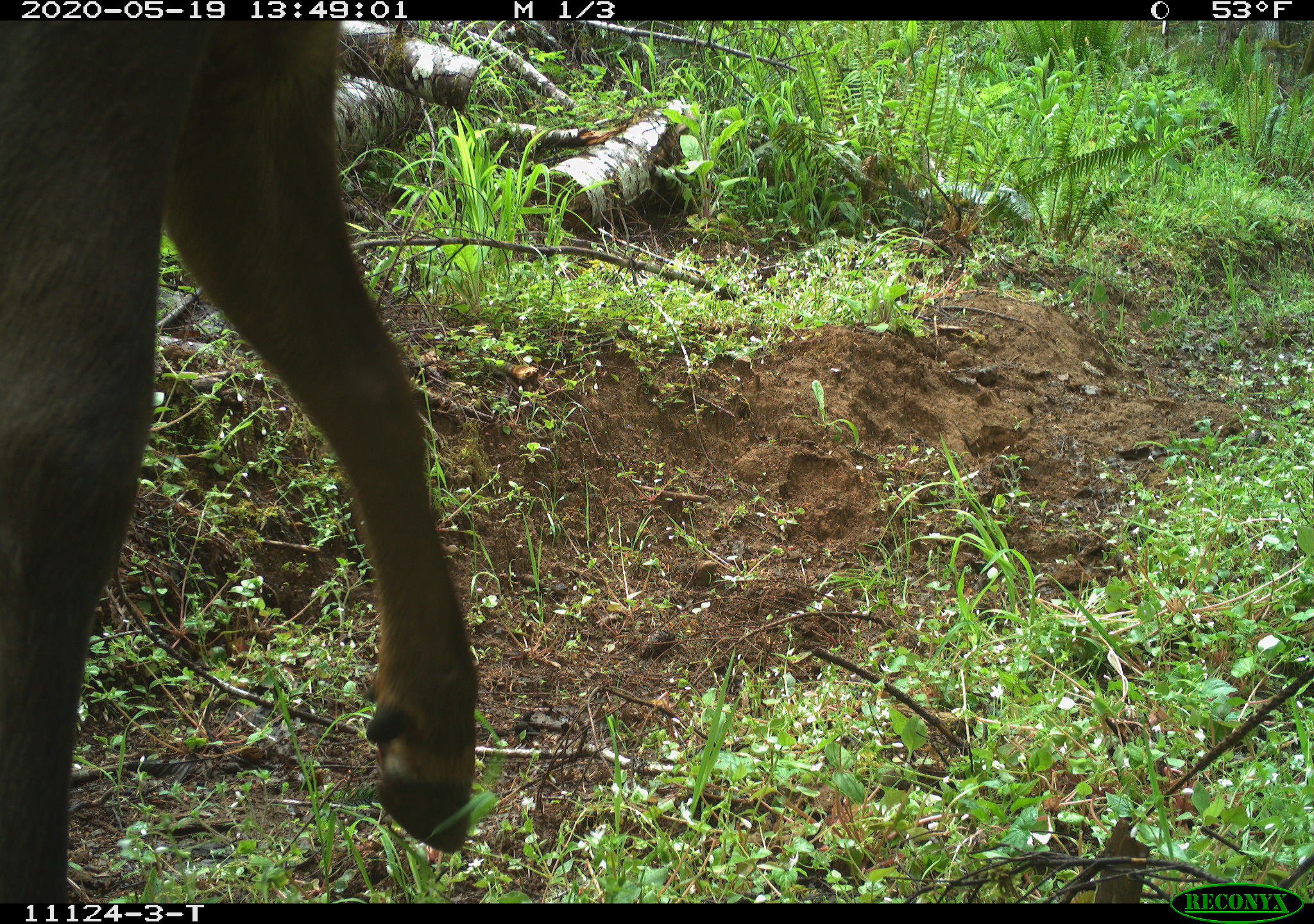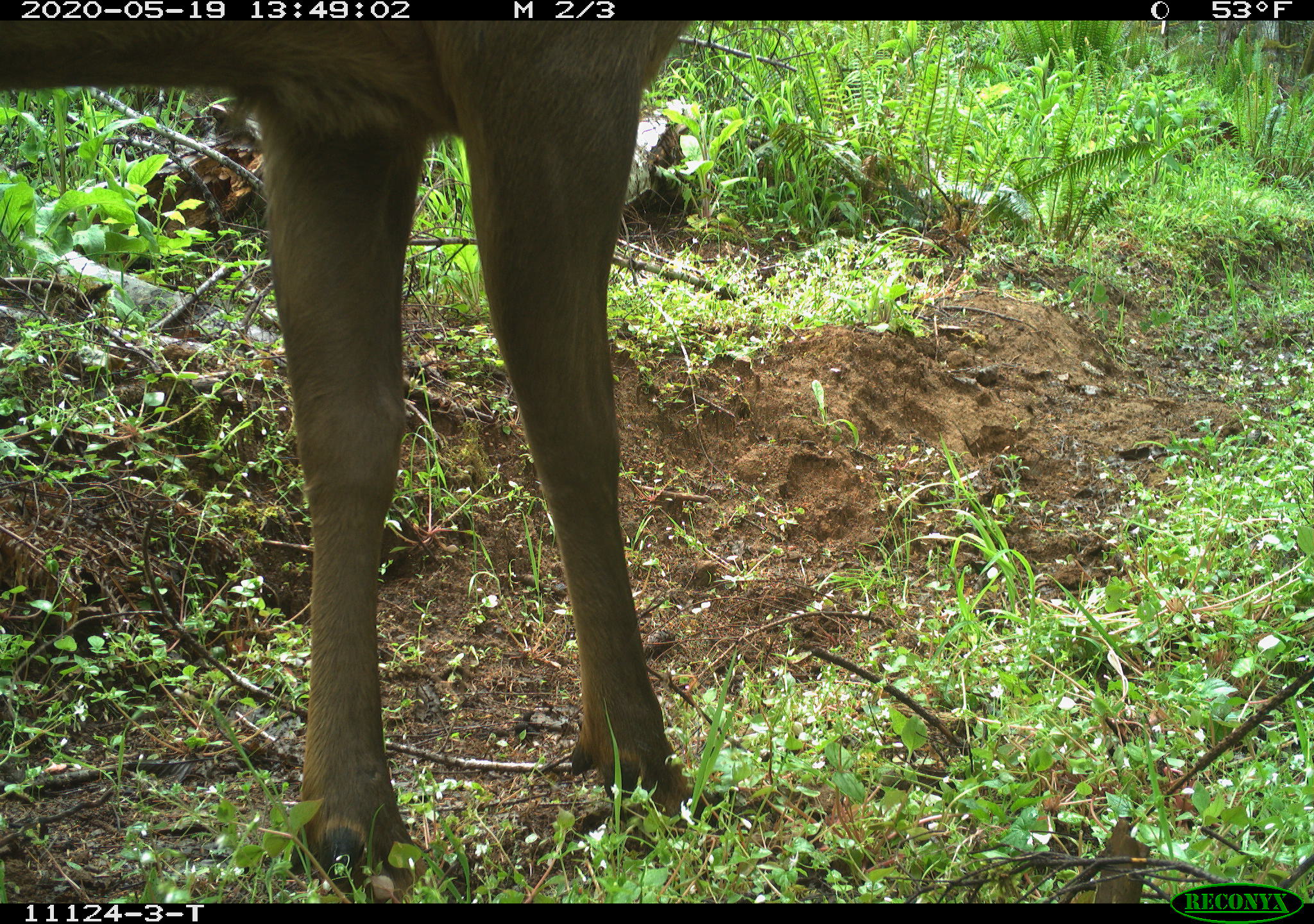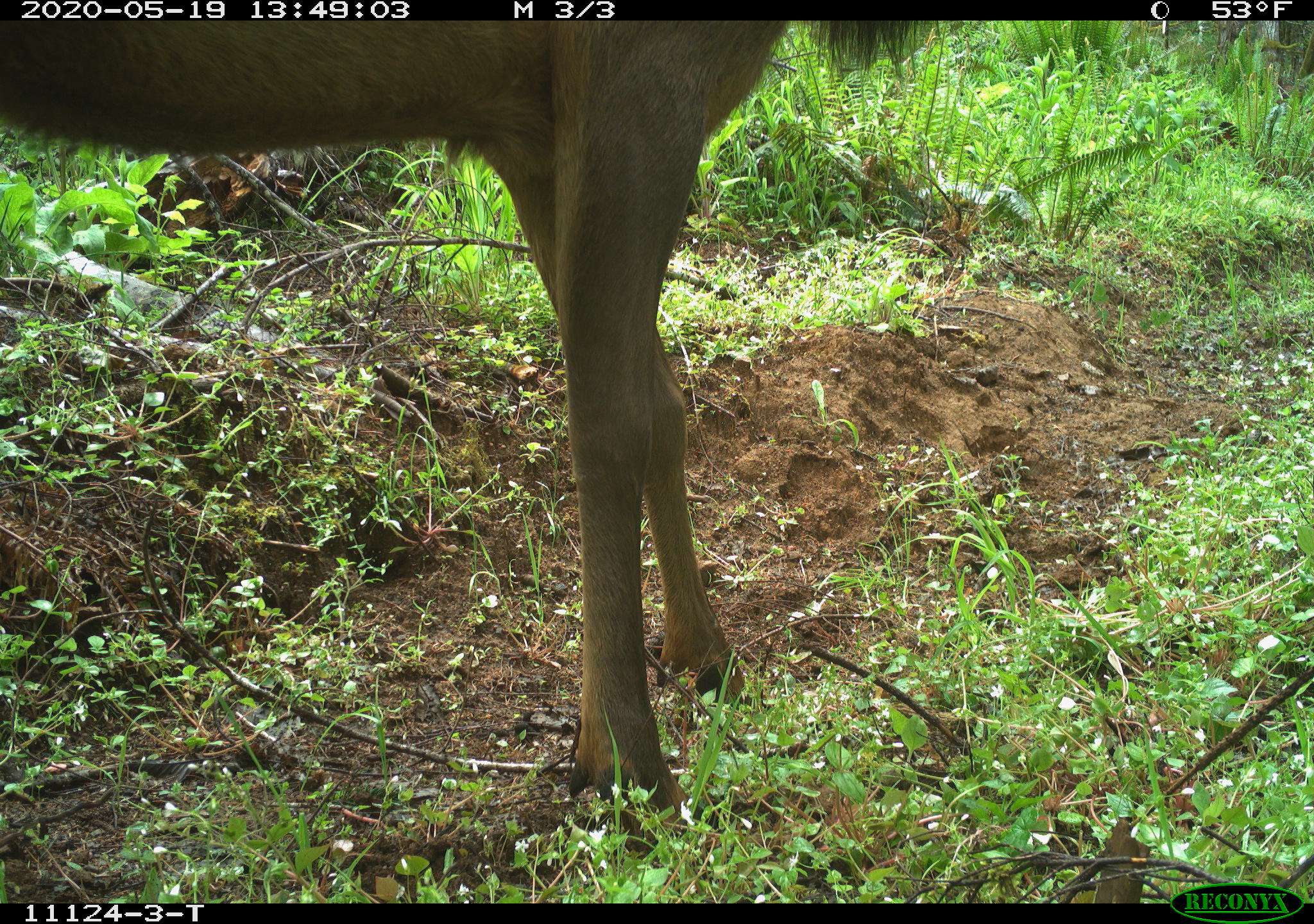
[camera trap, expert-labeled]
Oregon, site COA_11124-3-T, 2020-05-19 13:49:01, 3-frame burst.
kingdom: Animalia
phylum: Chordata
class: Mammalia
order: Artiodactyla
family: Cervidae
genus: Cervus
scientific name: Cervus canadensis roosevelti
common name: roosevelt elk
Roosevelt elk (Cervus canadensis roosevelti).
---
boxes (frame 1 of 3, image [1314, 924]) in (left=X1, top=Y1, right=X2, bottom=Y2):
roosevelt elk: (left=1, top=22, right=490, bottom=893)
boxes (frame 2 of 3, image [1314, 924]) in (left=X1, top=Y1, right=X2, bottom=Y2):
roosevelt elk: (left=5, top=24, right=702, bottom=893)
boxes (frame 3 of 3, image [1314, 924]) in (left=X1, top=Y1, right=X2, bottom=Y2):
roosevelt elk: (left=1, top=28, right=939, bottom=824)